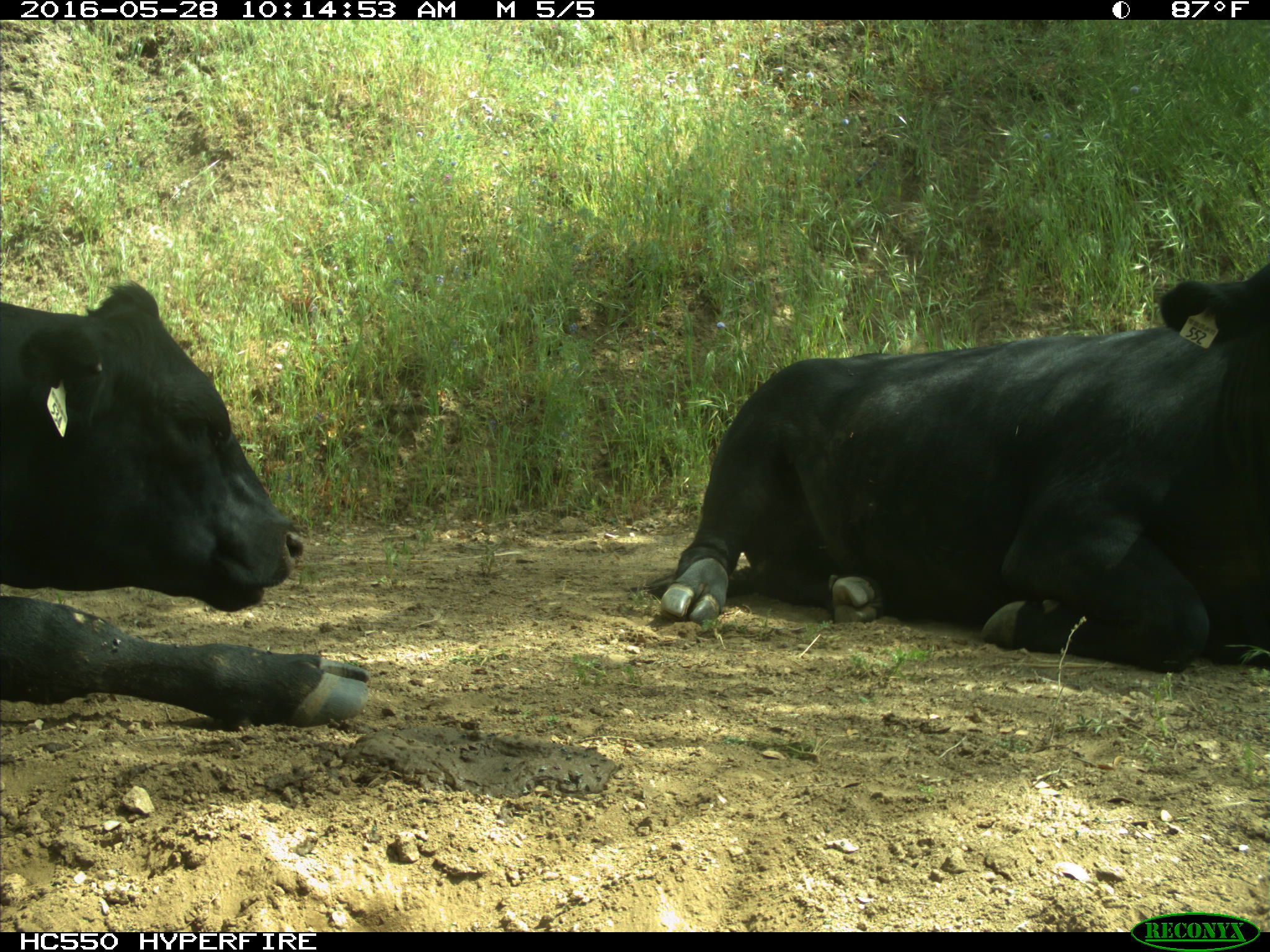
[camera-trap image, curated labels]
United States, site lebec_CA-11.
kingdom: Animalia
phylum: Chordata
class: Mammalia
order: Artiodactyla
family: Bovidae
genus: Bos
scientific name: Bos taurus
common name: domestic cow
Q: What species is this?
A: Bos taurus (domestic cow).